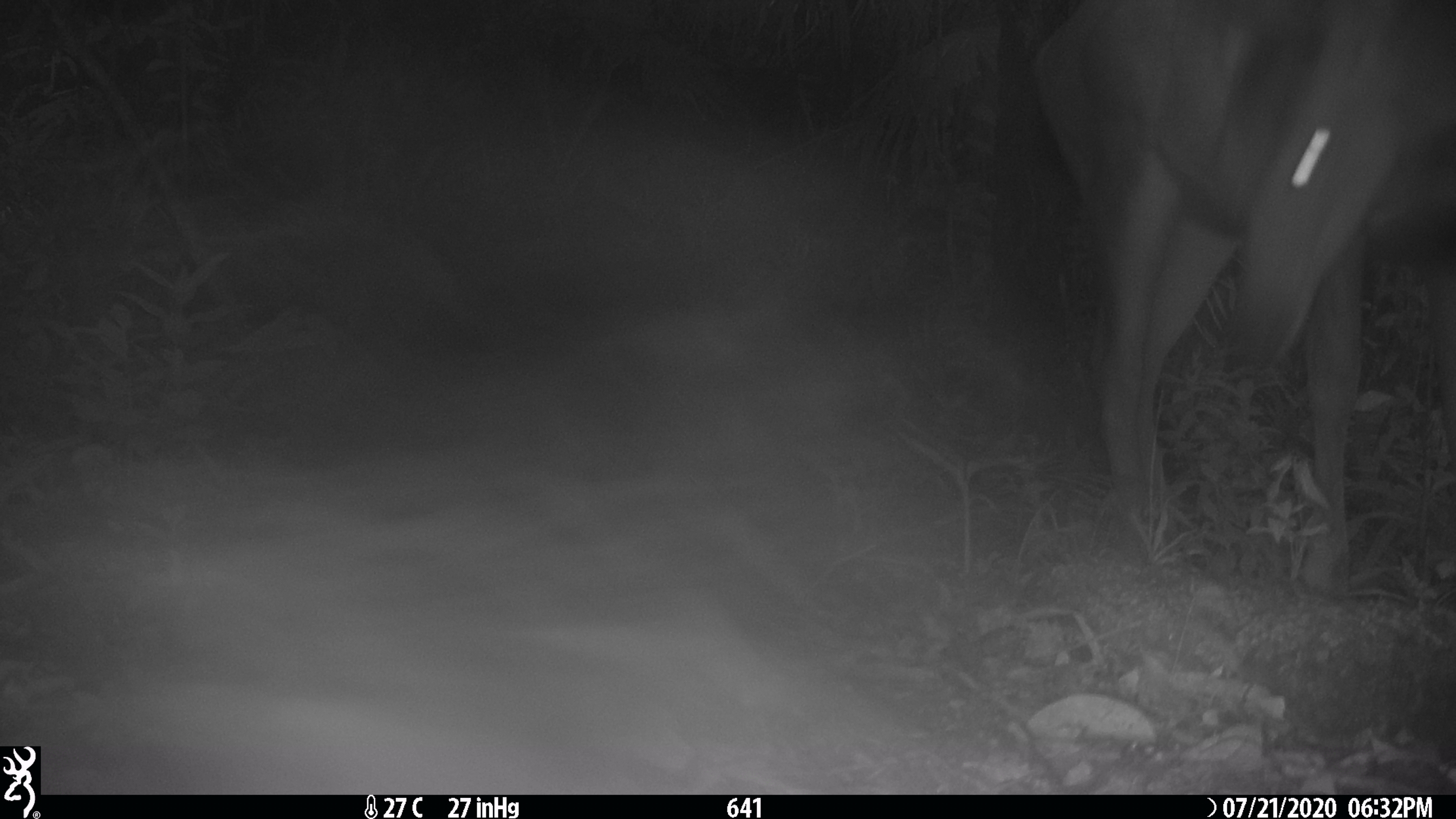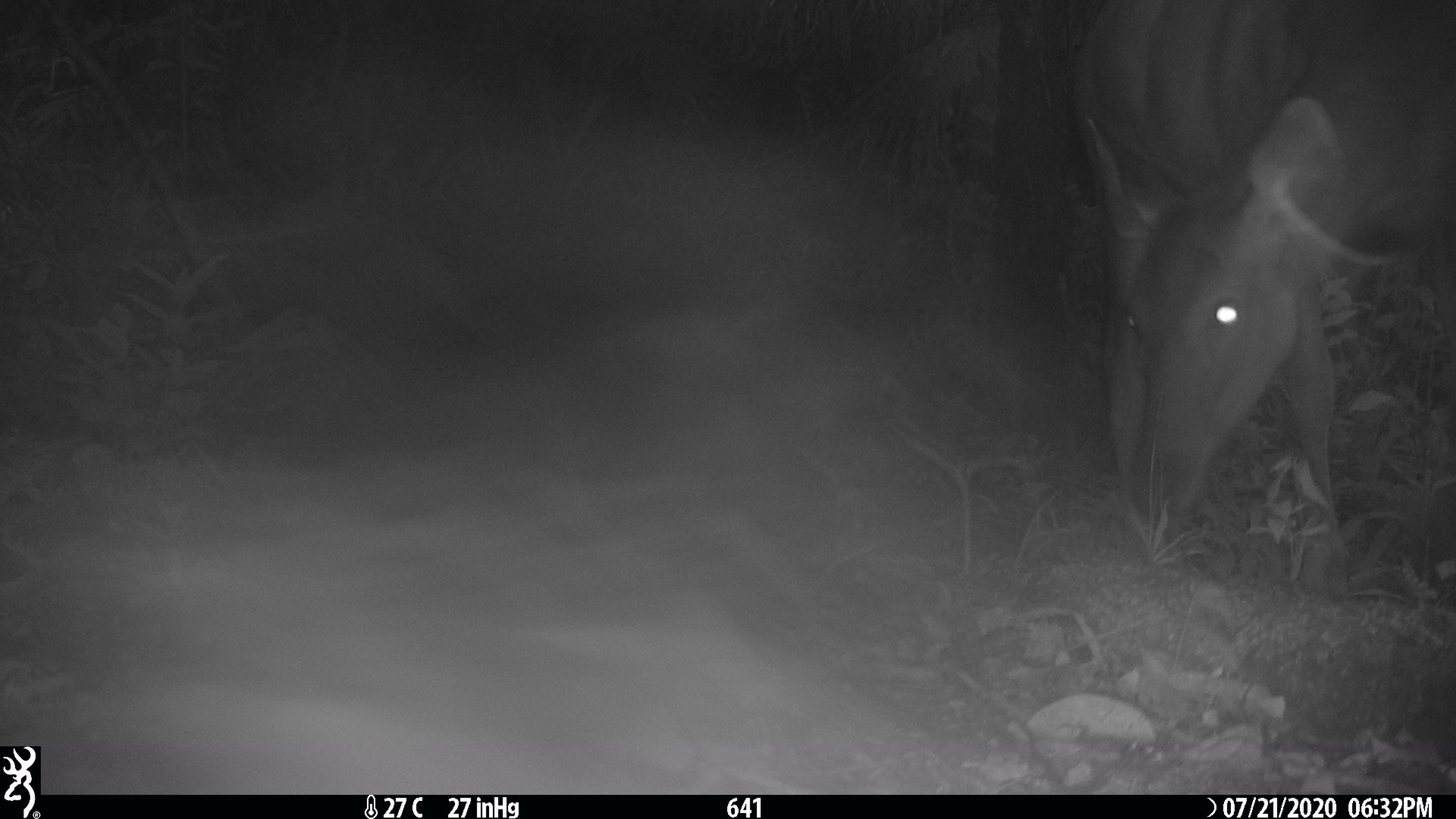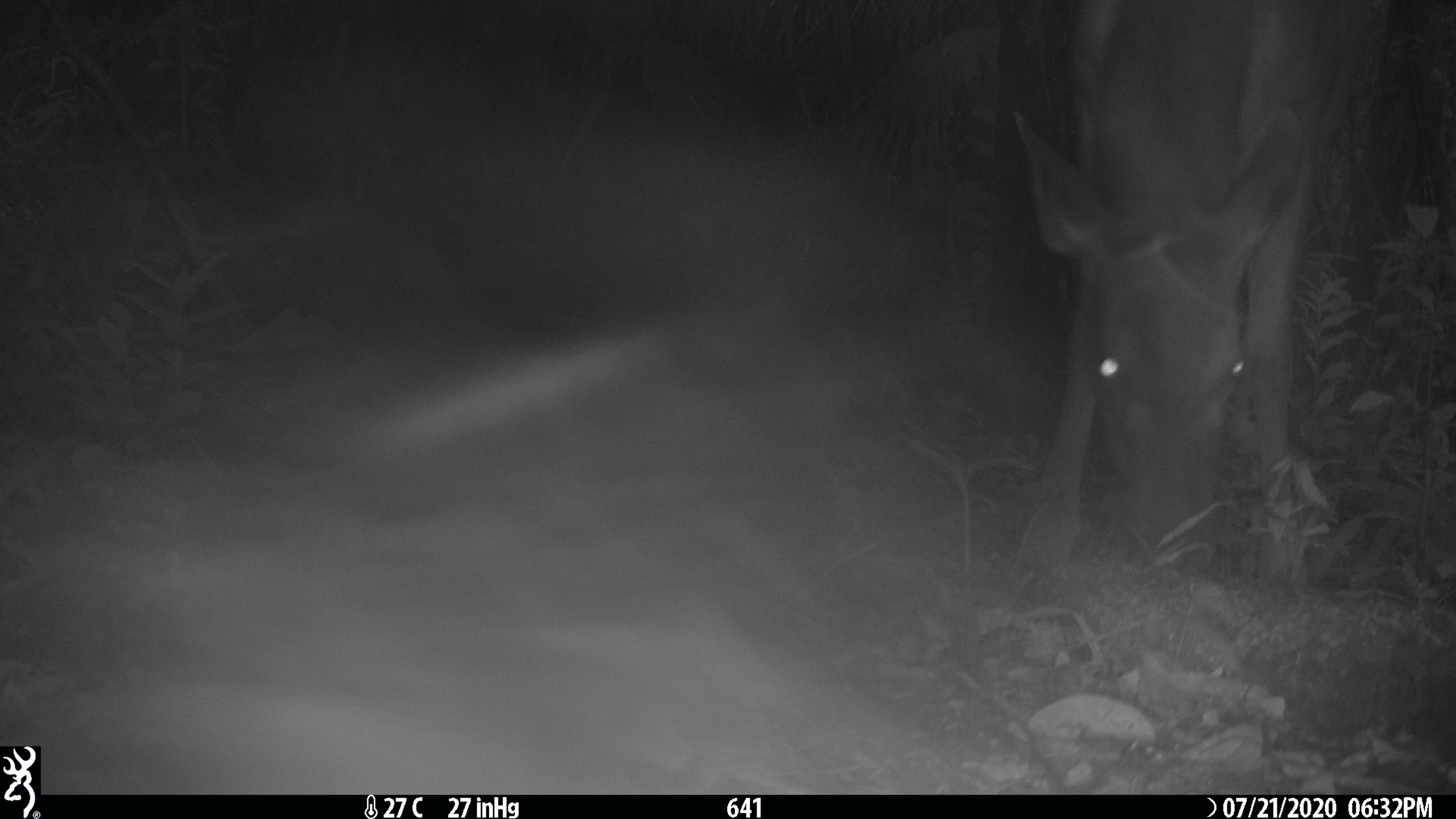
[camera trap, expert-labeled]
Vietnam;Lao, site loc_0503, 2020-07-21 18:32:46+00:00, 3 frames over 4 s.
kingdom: Animalia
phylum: Chordata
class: Mammalia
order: Artiodactyla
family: Cervidae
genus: Rusa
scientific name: Rusa unicolor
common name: sambar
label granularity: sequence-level